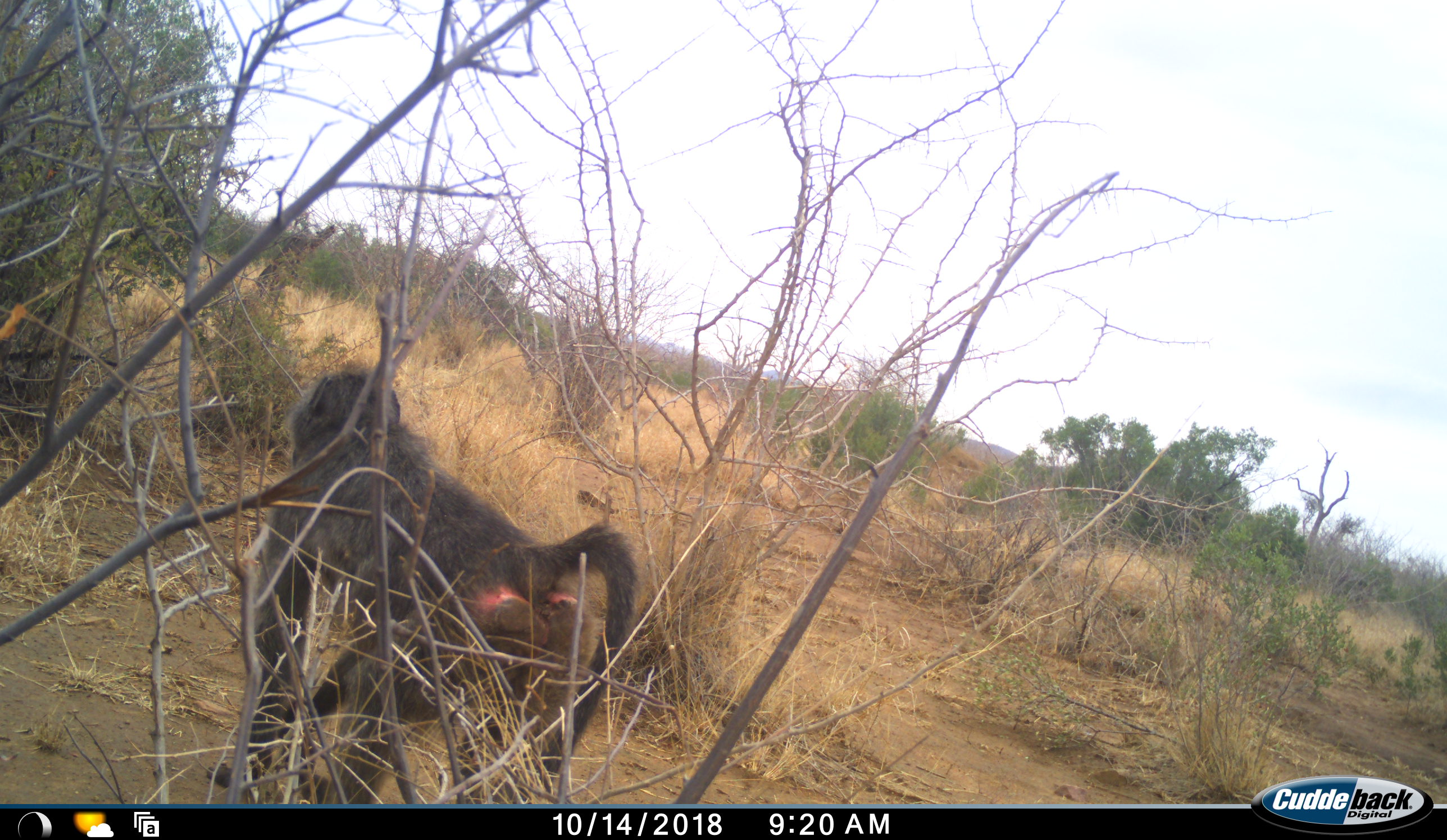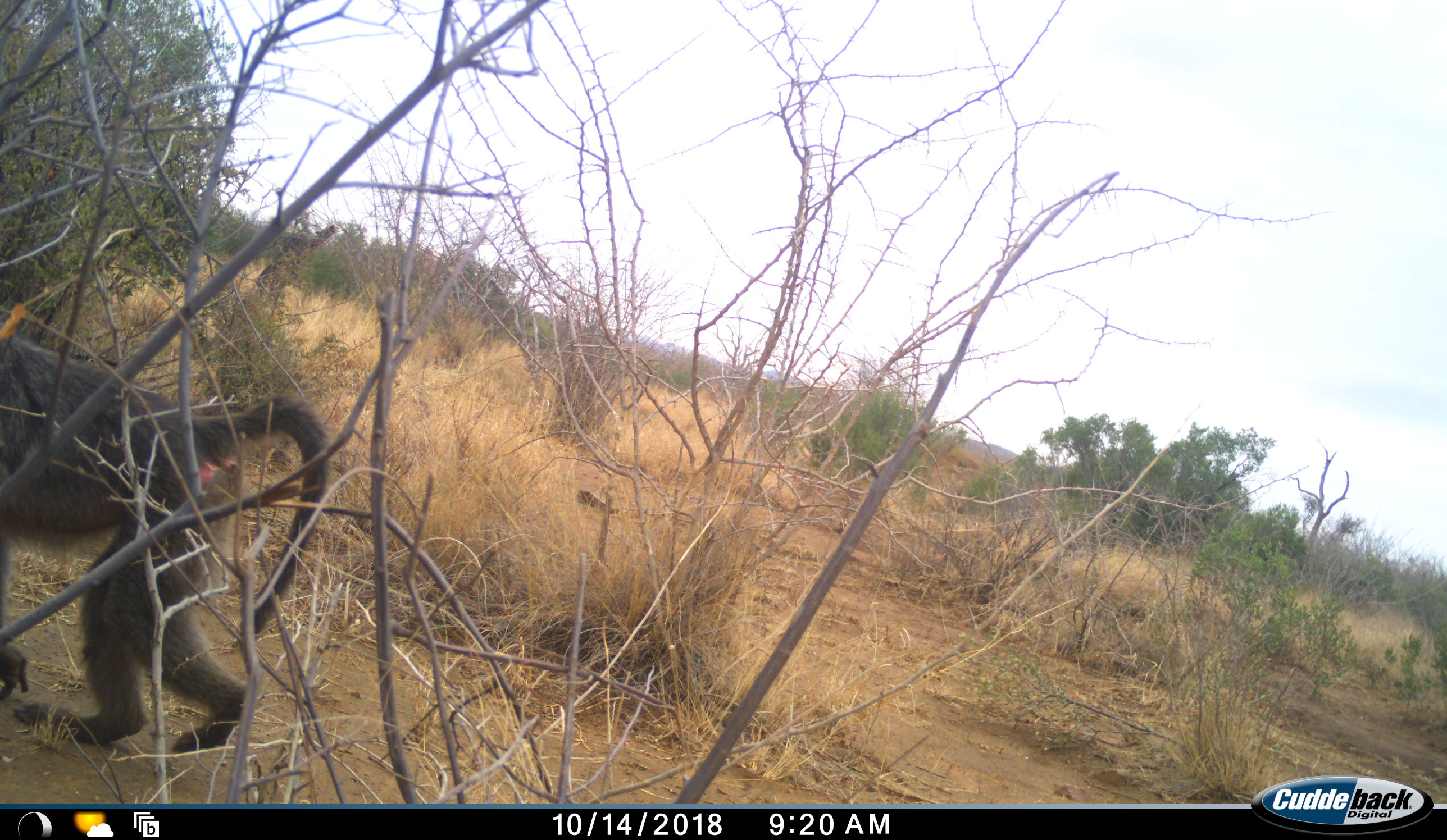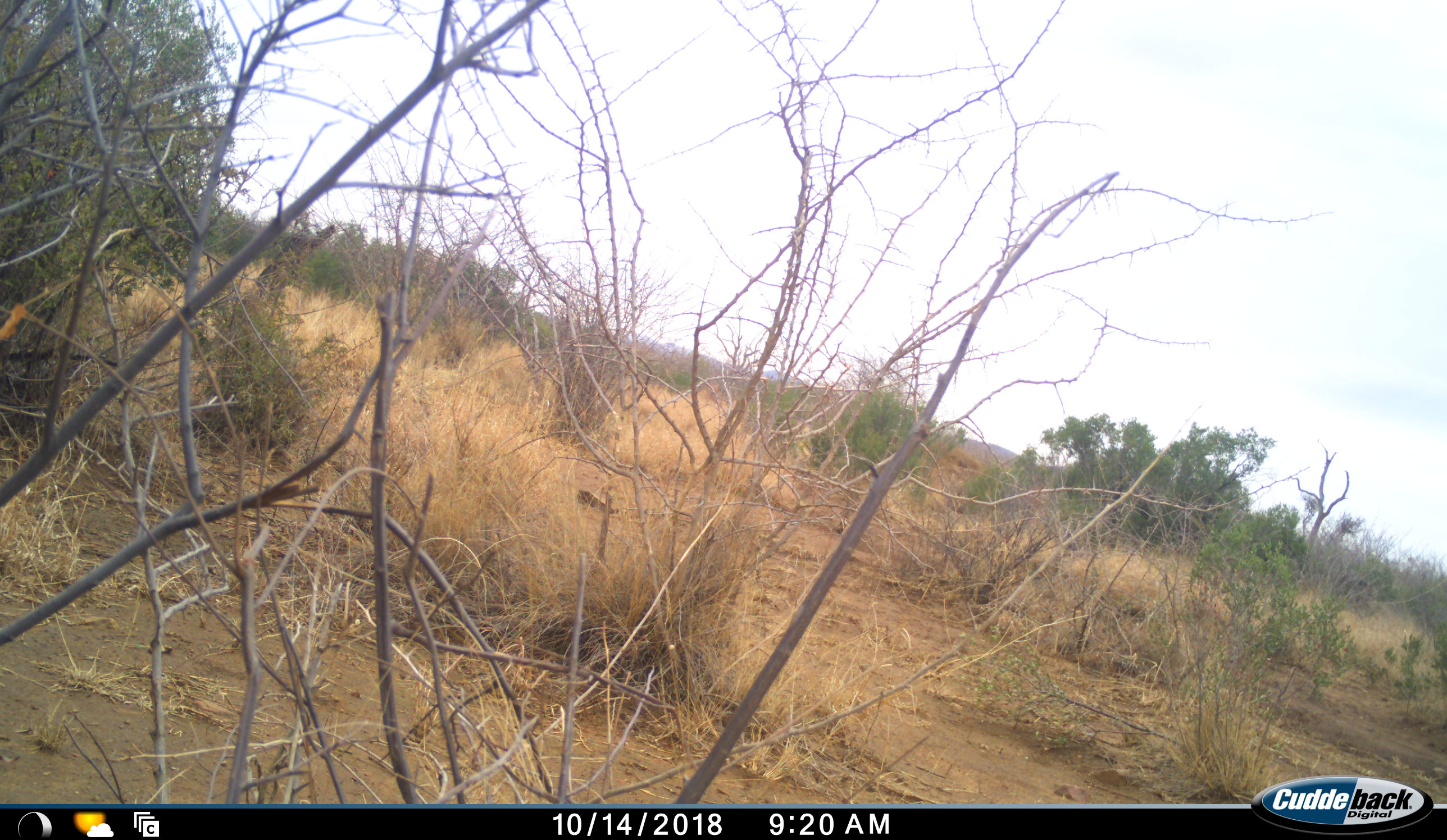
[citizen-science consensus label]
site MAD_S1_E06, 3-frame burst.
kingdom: Animalia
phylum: Chordata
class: Mammalia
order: Primates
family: Cercopithecidae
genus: Papio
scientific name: Papio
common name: baboon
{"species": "baboon (Papio)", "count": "1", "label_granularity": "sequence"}